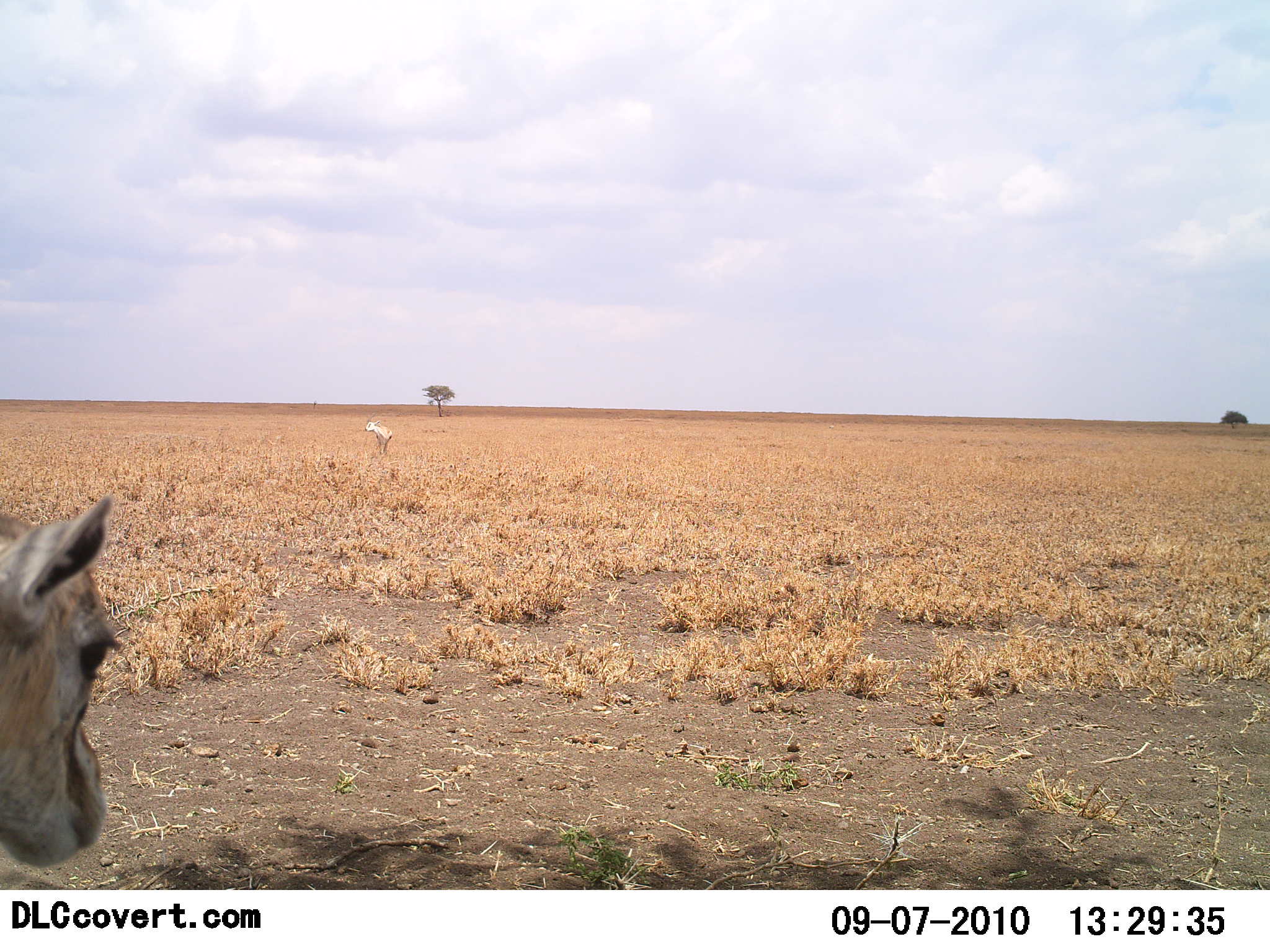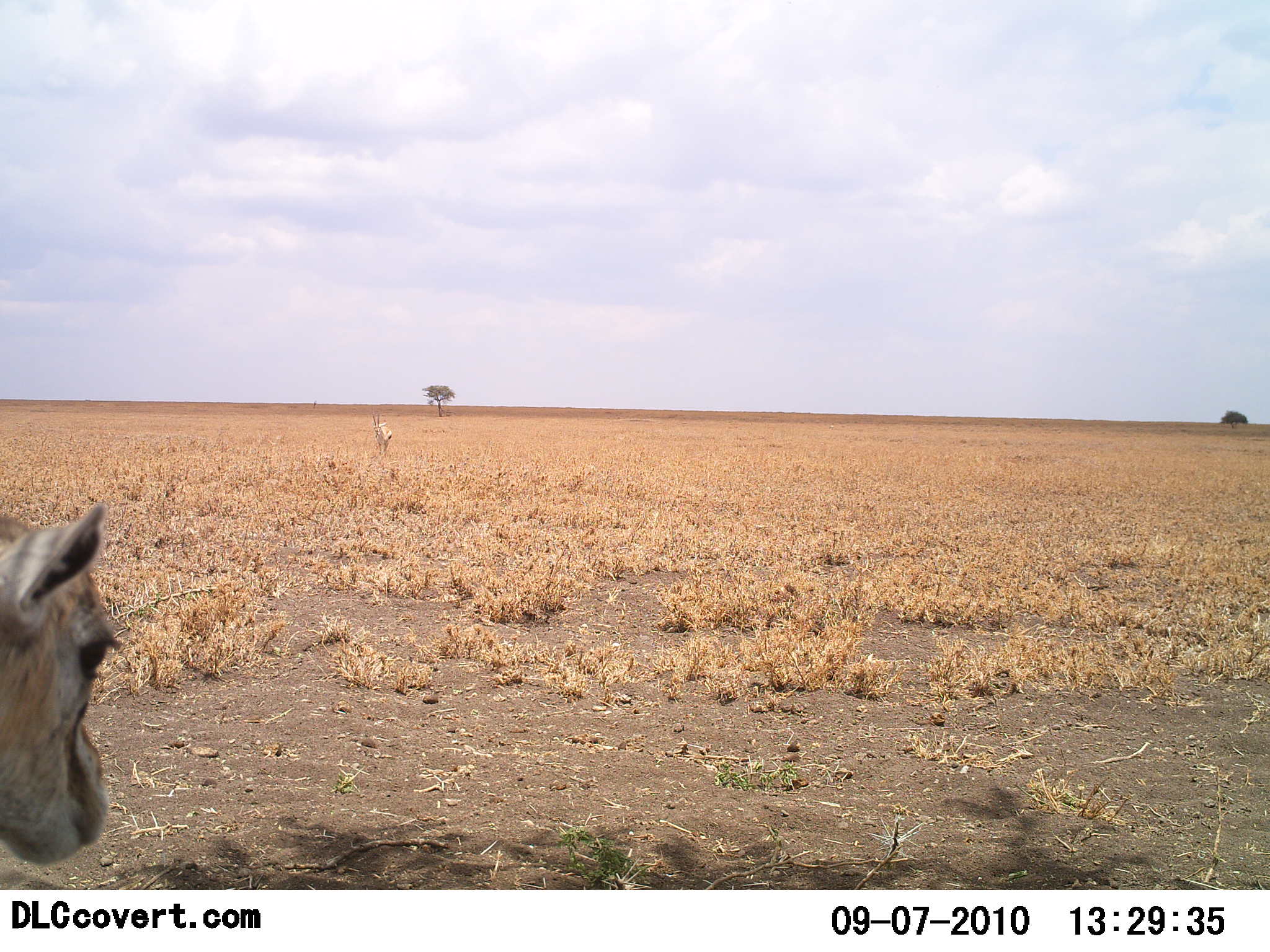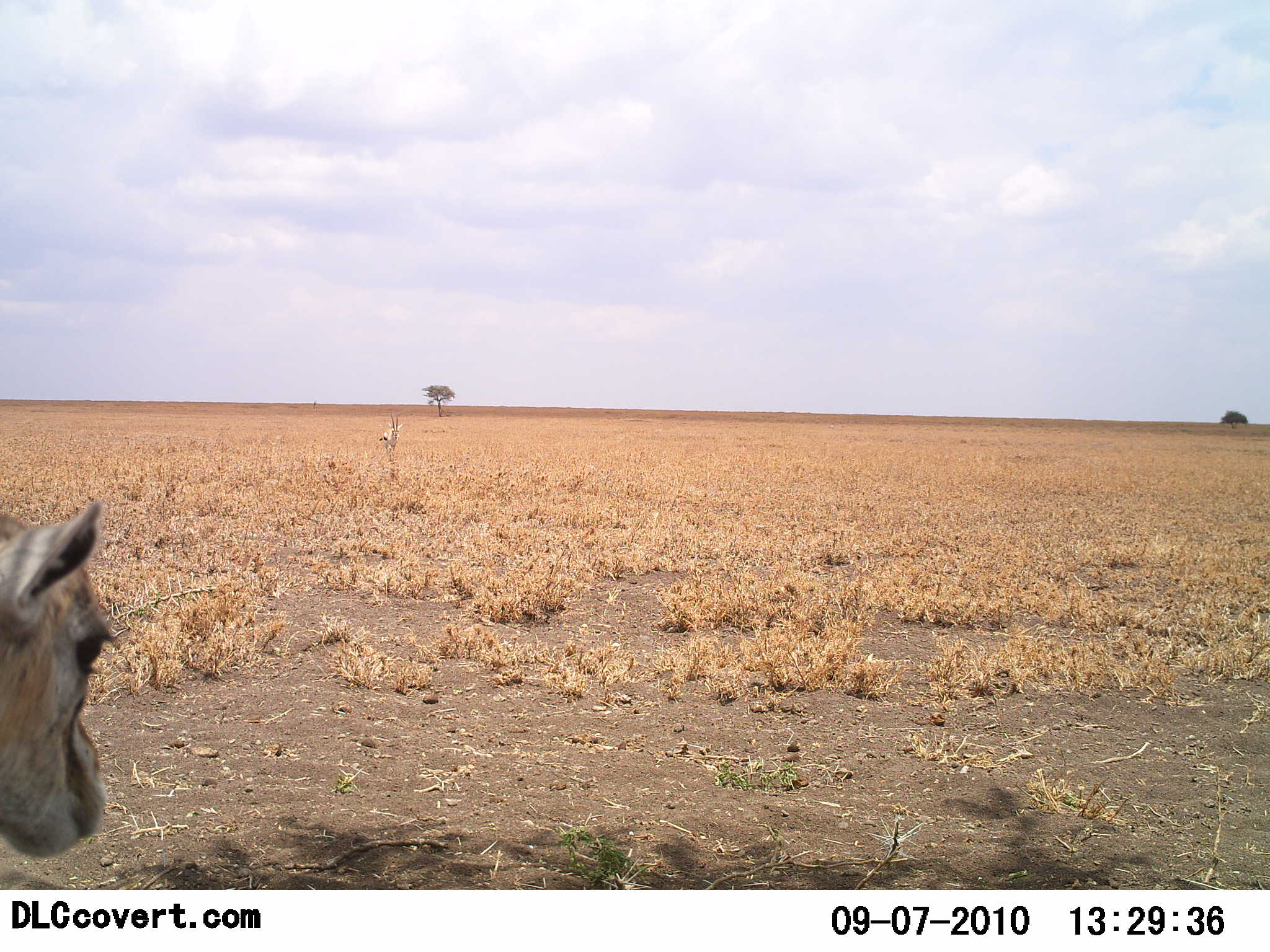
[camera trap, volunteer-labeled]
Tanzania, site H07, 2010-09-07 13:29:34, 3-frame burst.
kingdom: Animalia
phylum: Chordata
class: Mammalia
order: Artiodactyla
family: Bovidae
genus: Eudorcas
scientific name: Eudorcas thomsonii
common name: thomson's gazelle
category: gazellethomsons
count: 2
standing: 91%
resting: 9%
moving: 9%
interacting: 0%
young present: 27%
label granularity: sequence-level